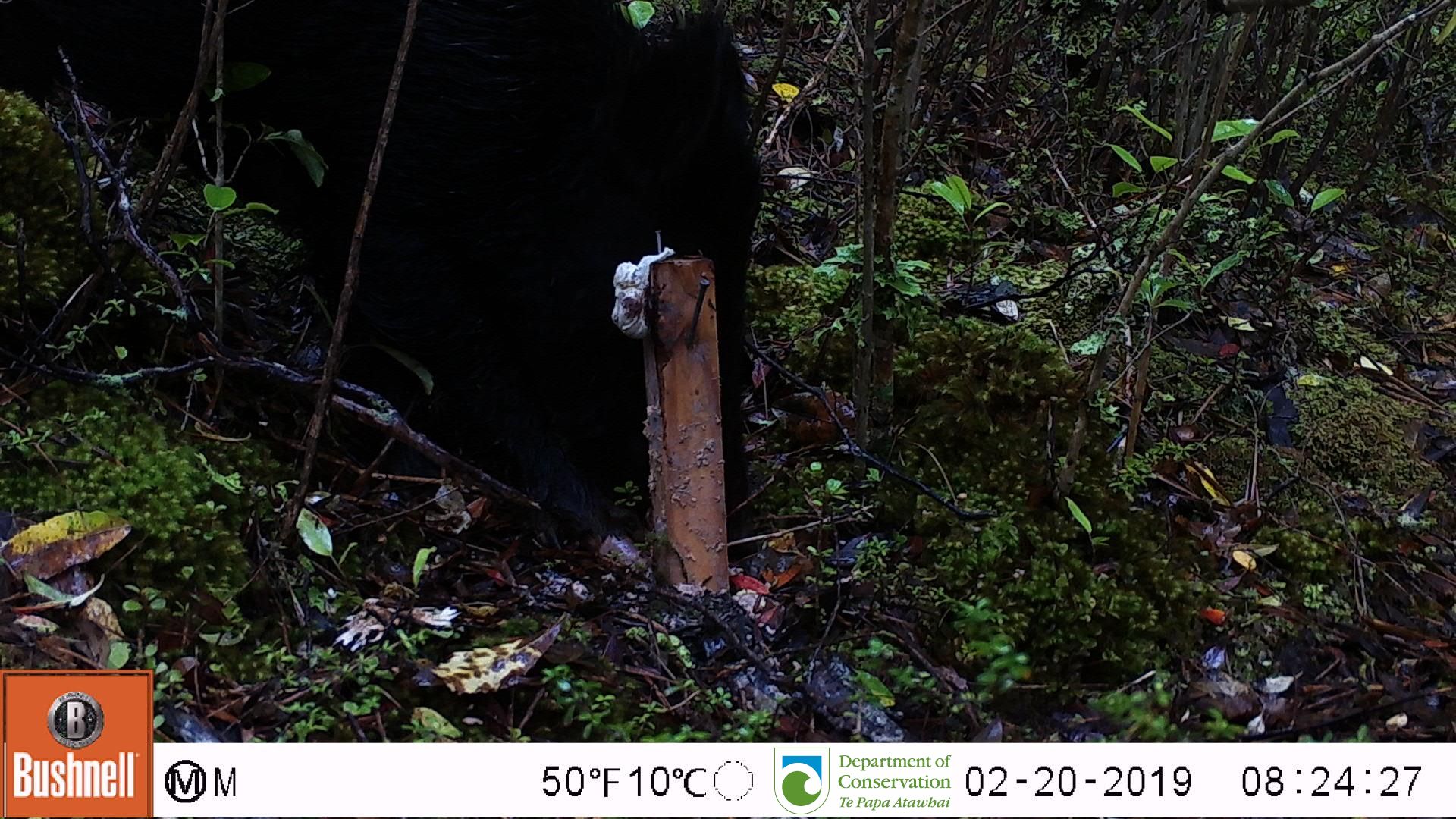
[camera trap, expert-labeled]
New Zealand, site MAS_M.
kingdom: Animalia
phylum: Chordata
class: Mammalia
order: Artiodactyla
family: Suidae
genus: Sus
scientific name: Sus scrofa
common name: pig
Pig (Sus scrofa).